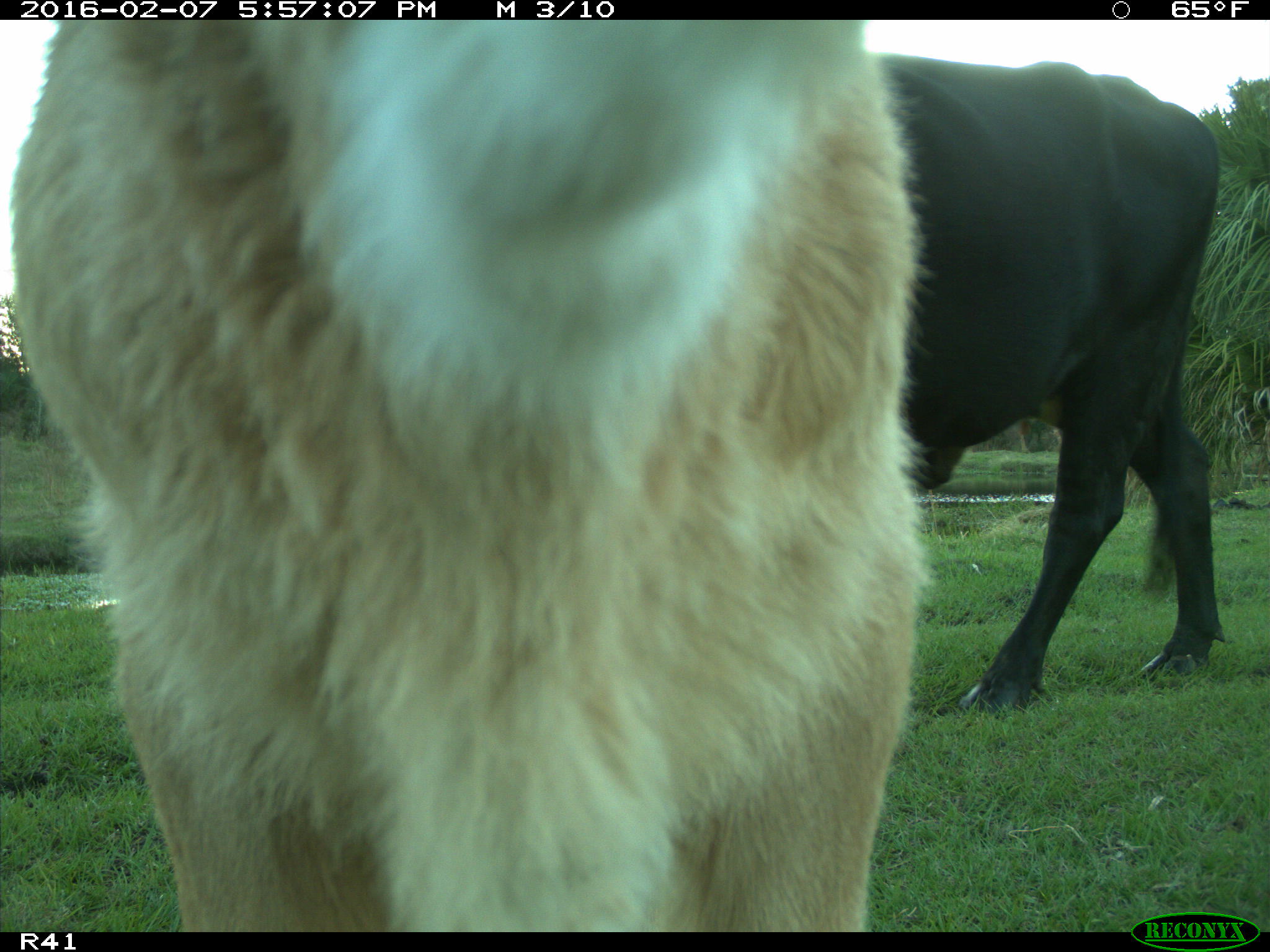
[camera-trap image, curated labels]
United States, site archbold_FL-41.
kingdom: Animalia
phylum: Chordata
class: Mammalia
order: Artiodactyla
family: Bovidae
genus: Bos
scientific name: Bos taurus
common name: domestic cow